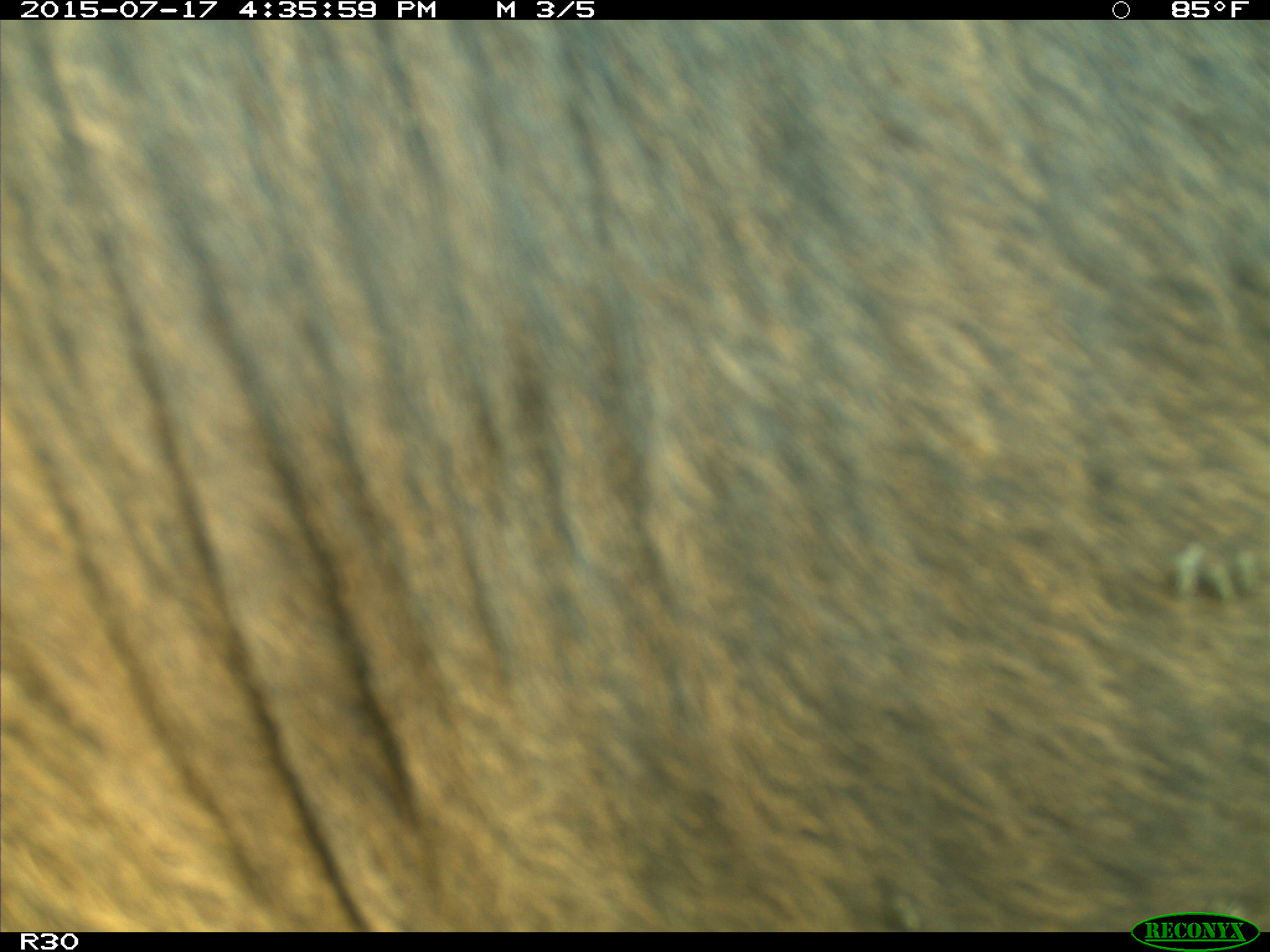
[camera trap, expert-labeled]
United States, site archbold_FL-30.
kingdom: Animalia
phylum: Chordata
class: Mammalia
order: Artiodactyla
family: Bovidae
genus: Bos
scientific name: Bos taurus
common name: domestic cow